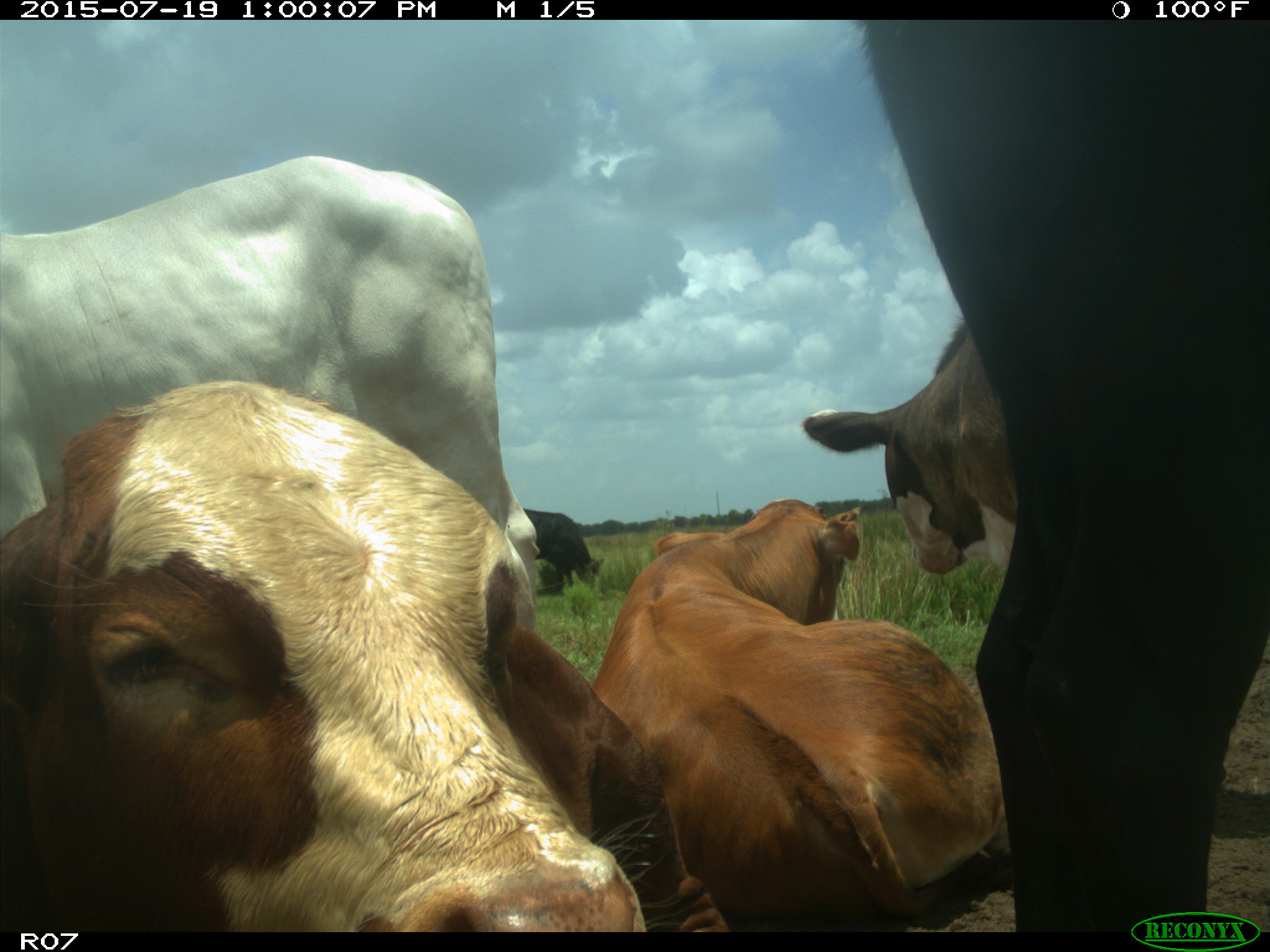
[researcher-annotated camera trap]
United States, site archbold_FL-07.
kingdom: Animalia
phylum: Chordata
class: Mammalia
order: Artiodactyla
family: Bovidae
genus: Bos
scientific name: Bos taurus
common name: domestic cow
Bos taurus (domestic cow).